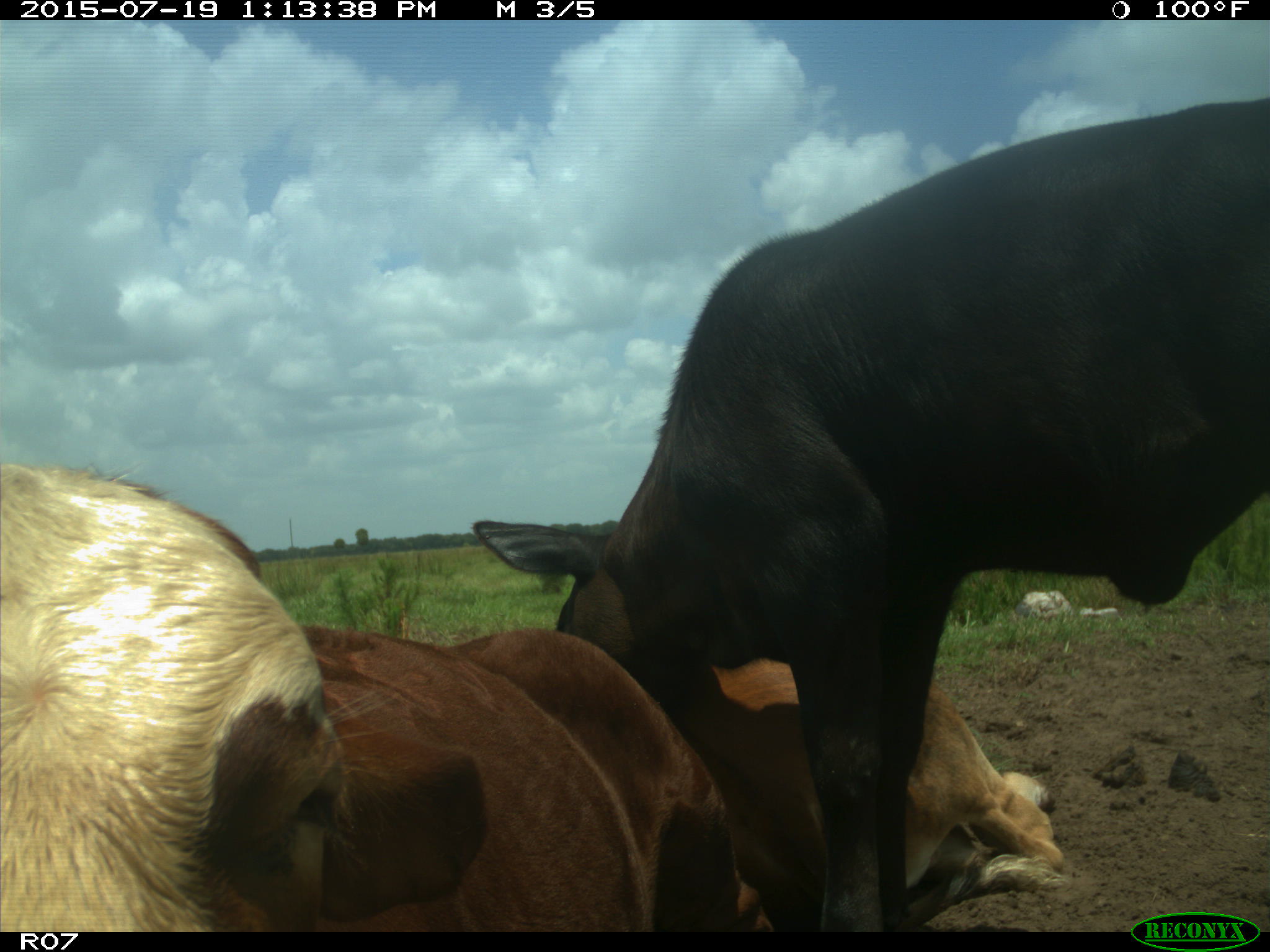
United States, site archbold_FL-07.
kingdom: Animalia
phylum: Chordata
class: Mammalia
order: Artiodactyla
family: Bovidae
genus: Bos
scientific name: Bos taurus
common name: domestic cow